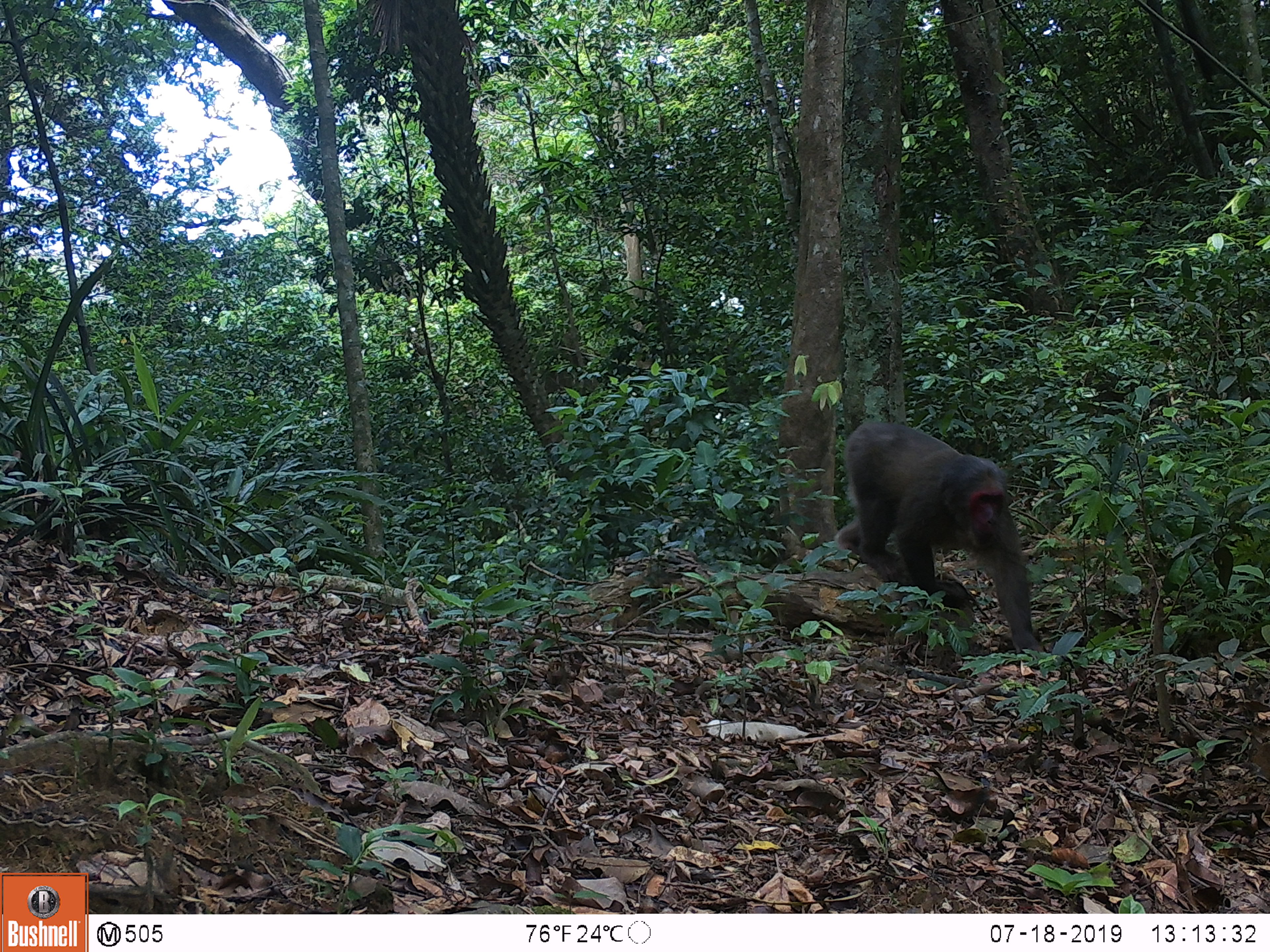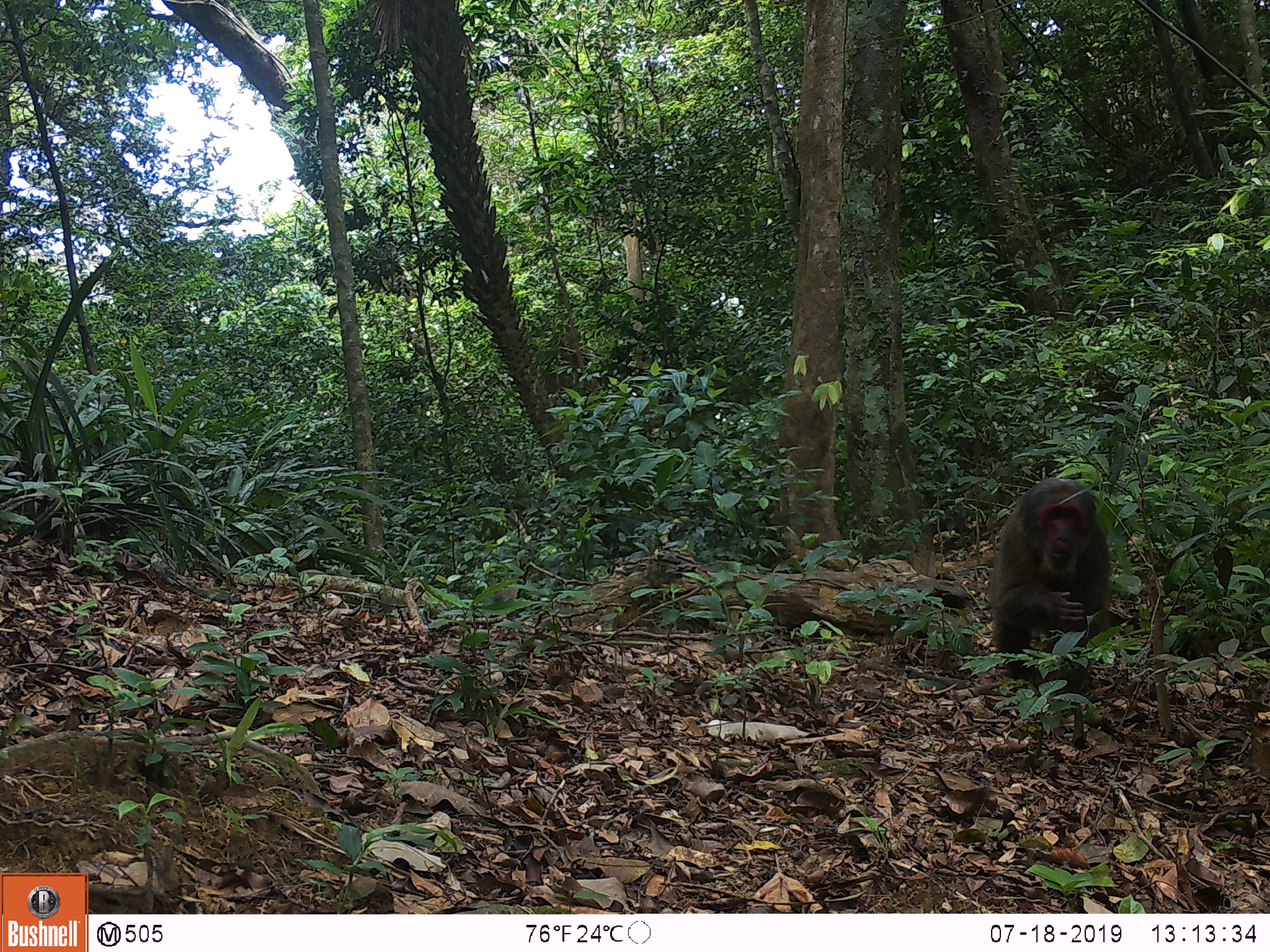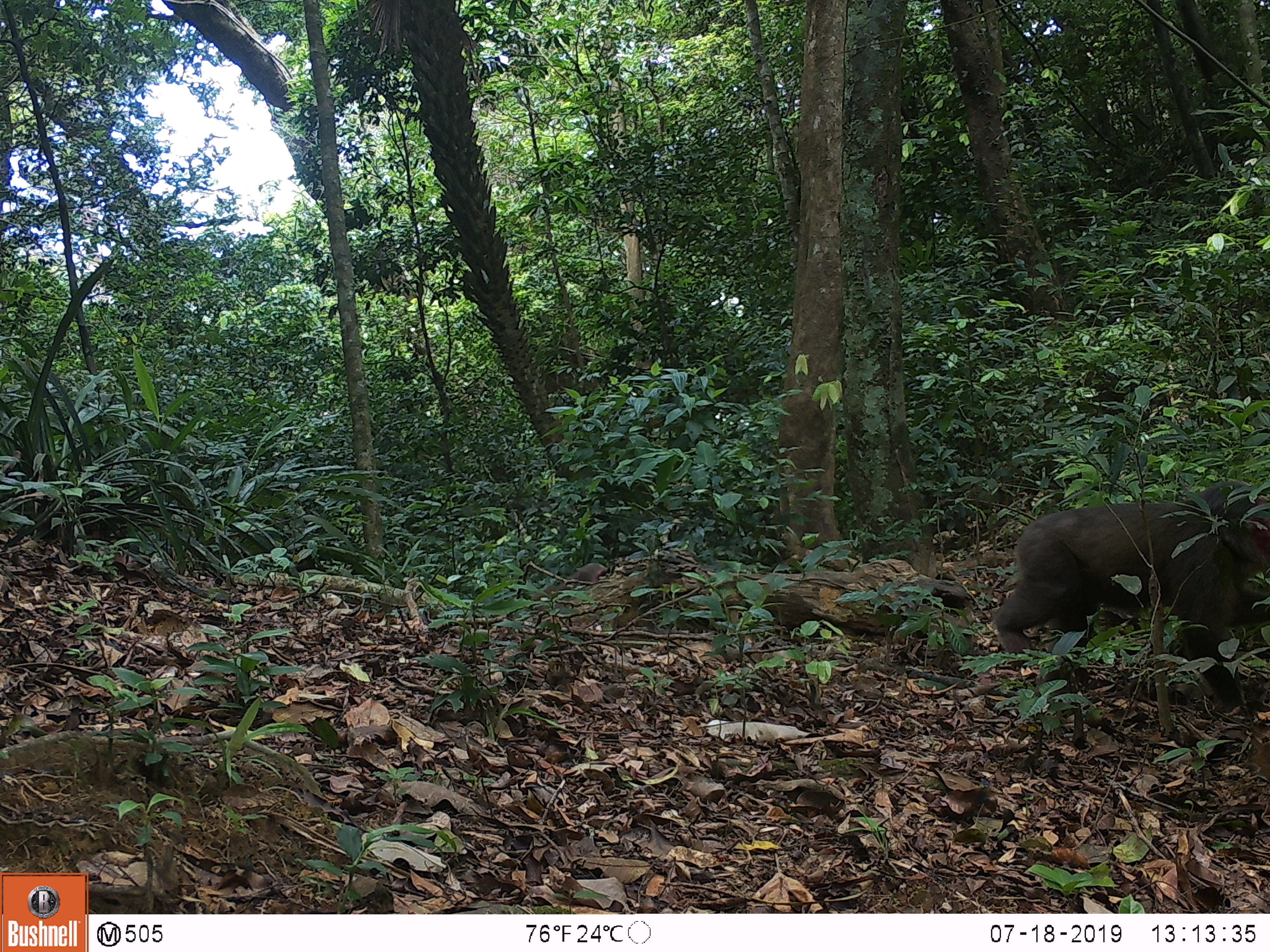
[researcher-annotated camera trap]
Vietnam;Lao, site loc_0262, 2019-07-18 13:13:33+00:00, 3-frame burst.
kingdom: Animalia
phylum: Chordata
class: Mammalia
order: Primates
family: Cercopithecidae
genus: Macaca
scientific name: Macaca arctoides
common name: stump-tailed macaque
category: stump tailed macaque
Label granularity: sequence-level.